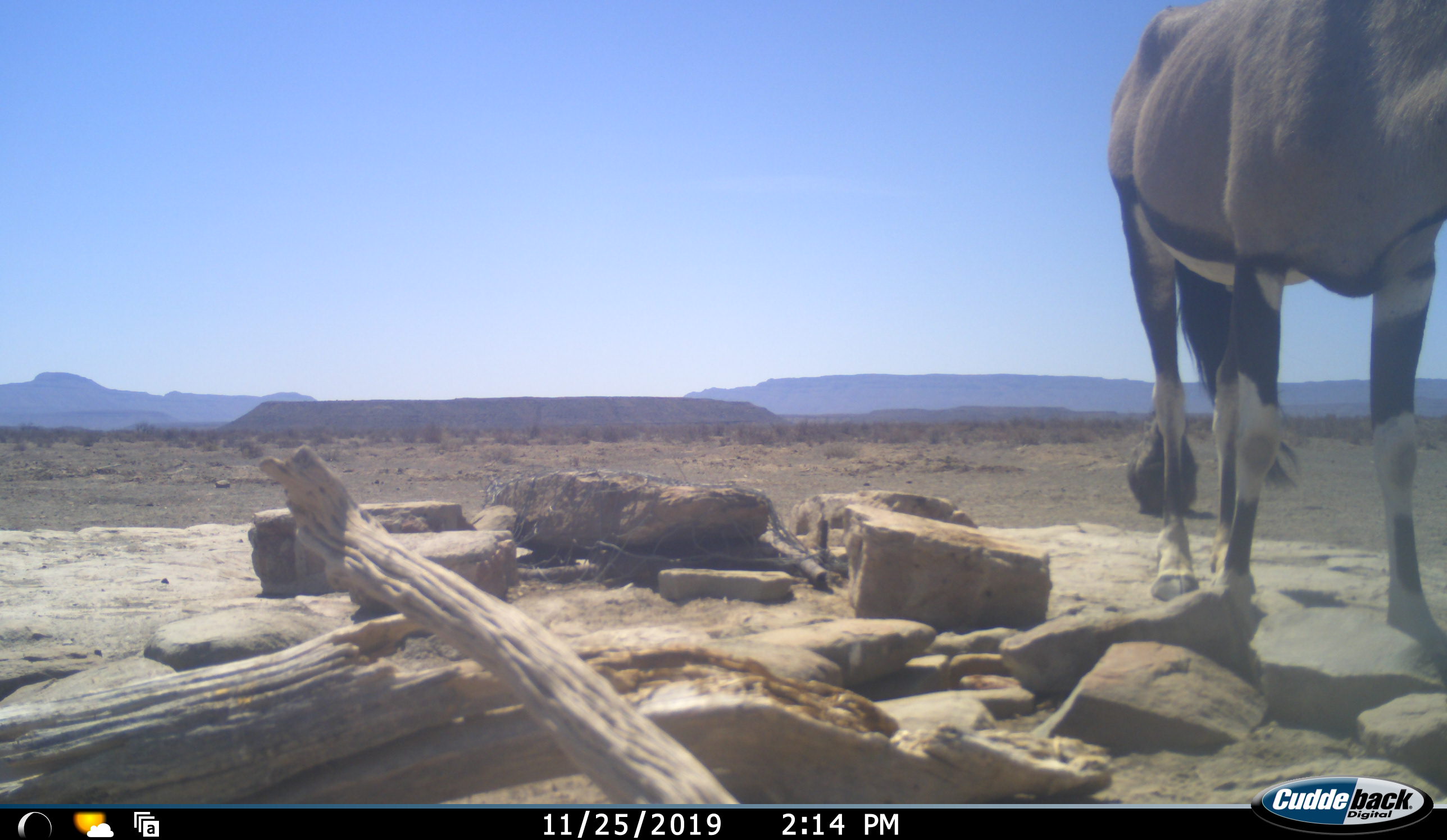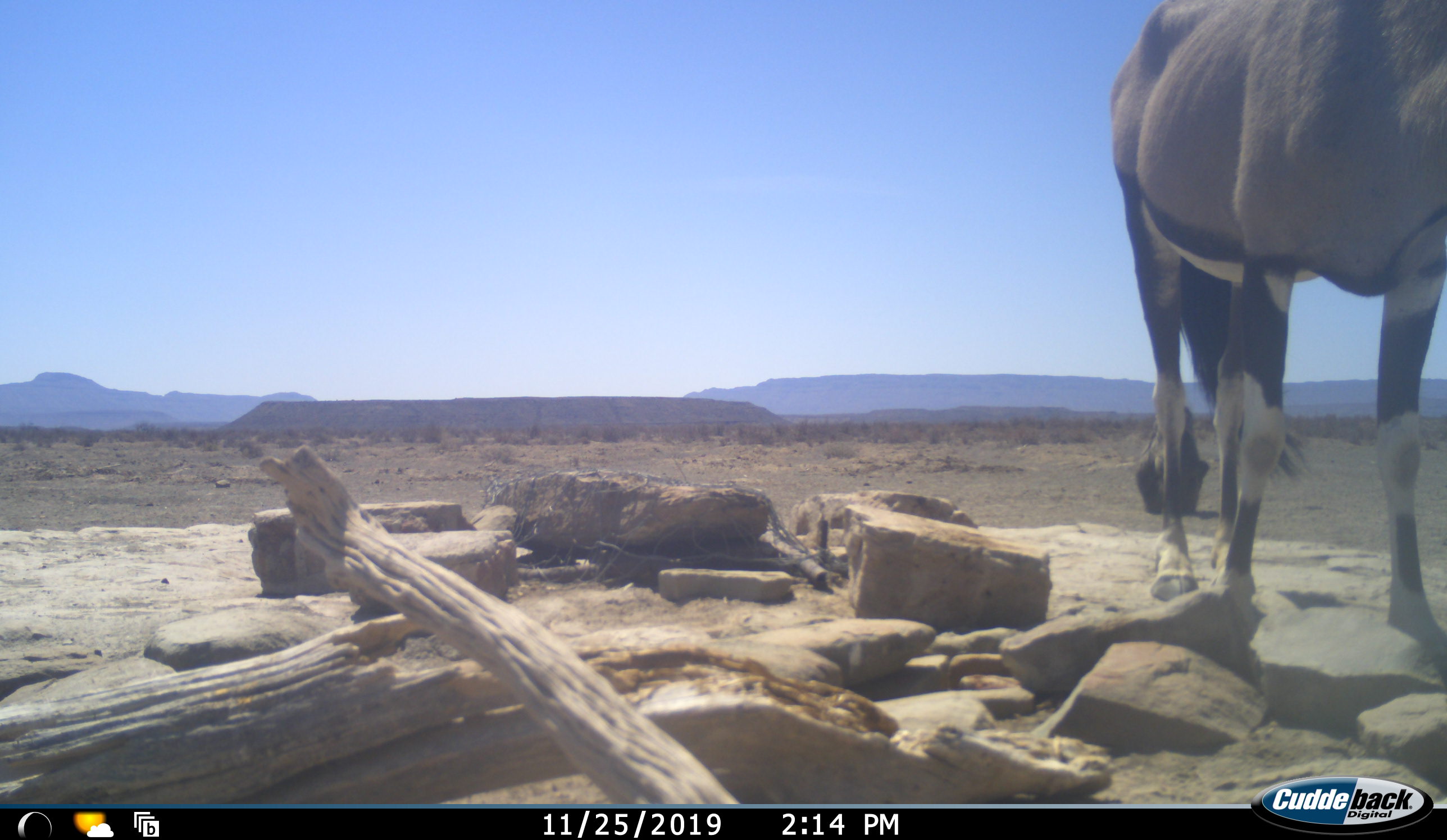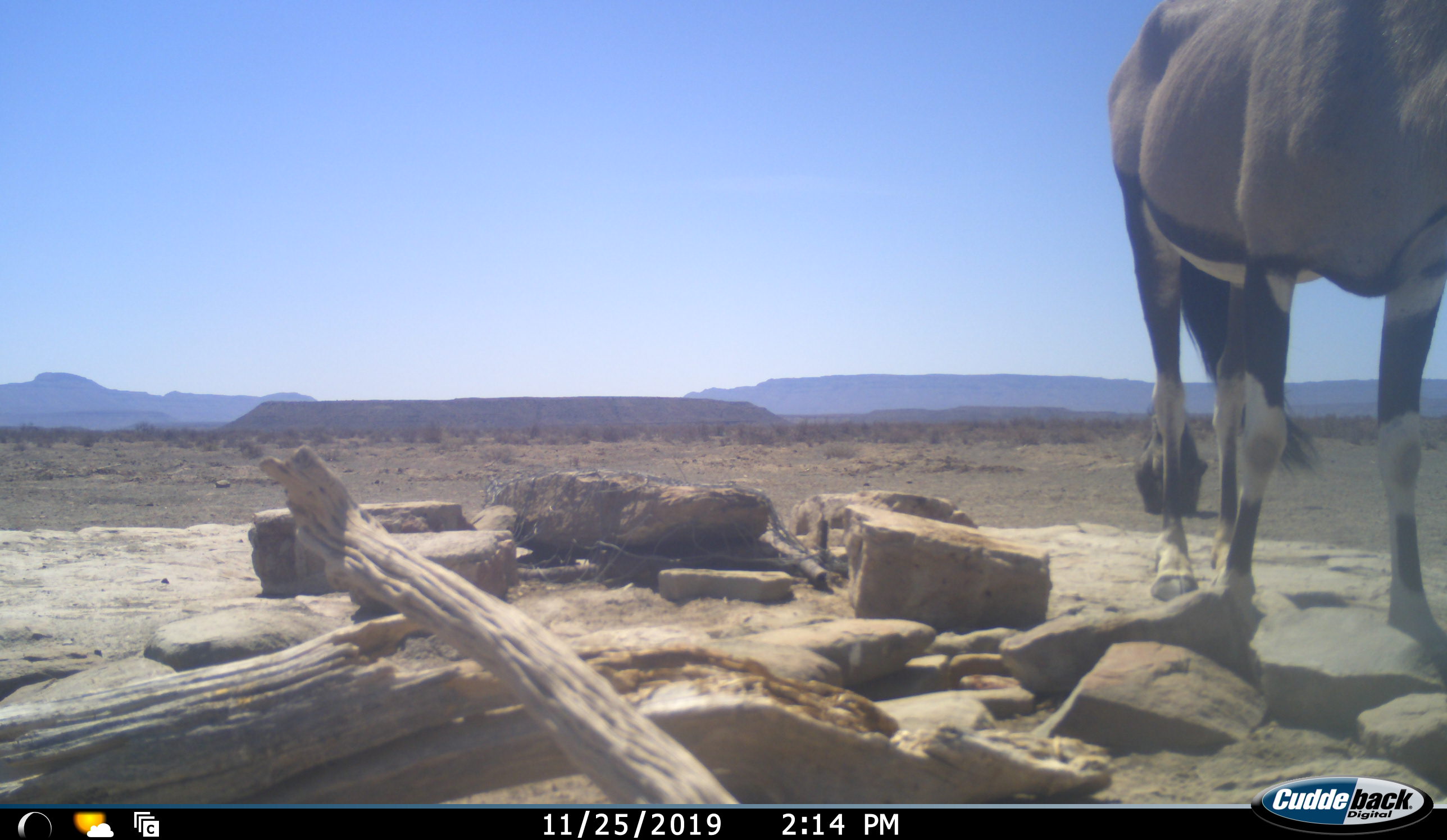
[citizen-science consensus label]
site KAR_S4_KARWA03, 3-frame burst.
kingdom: Animalia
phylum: Chordata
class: Mammalia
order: Artiodactyla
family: Bovidae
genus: Oryx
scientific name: Oryx gazella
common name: gemsbok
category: oryx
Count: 1.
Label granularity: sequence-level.